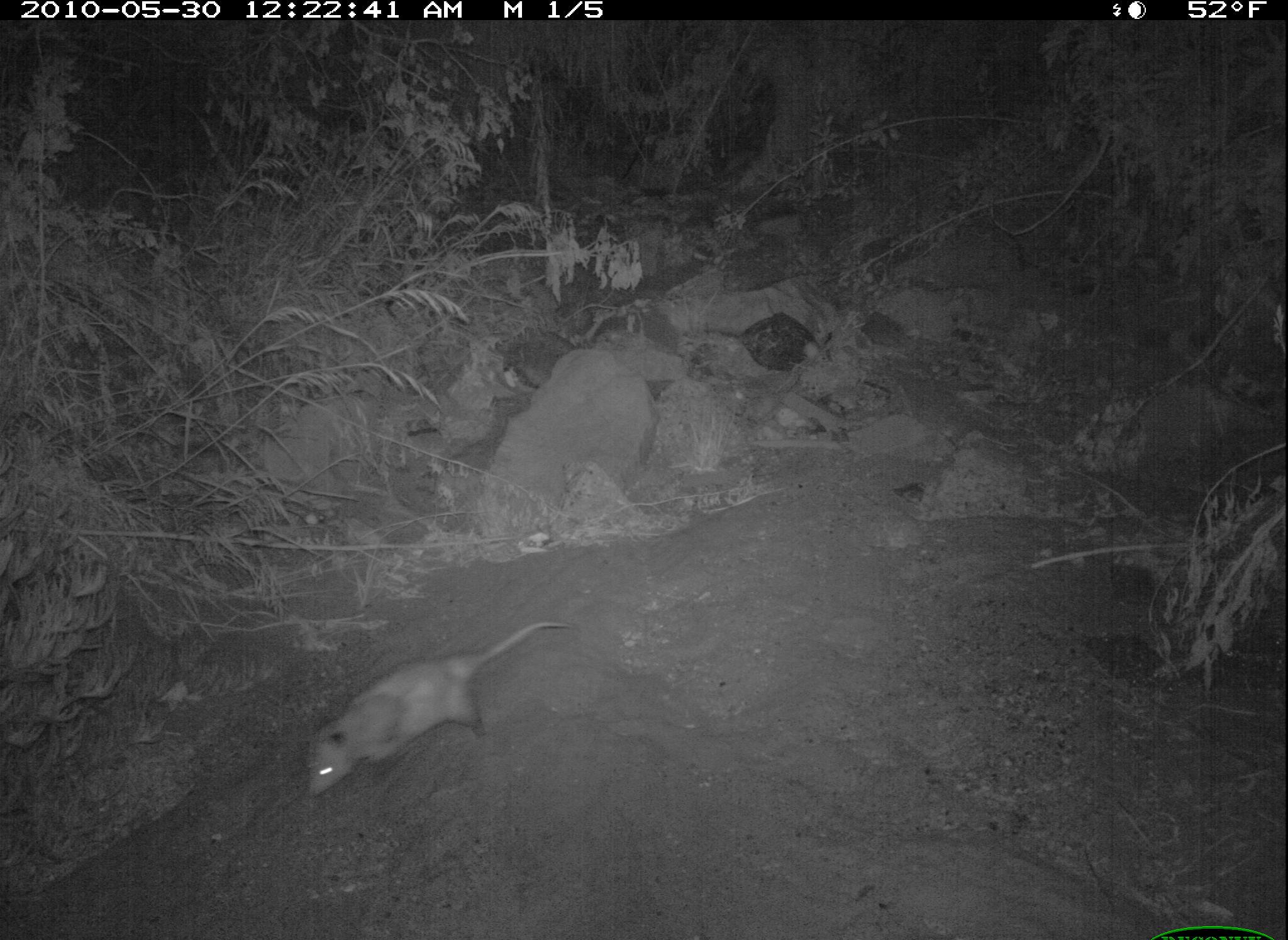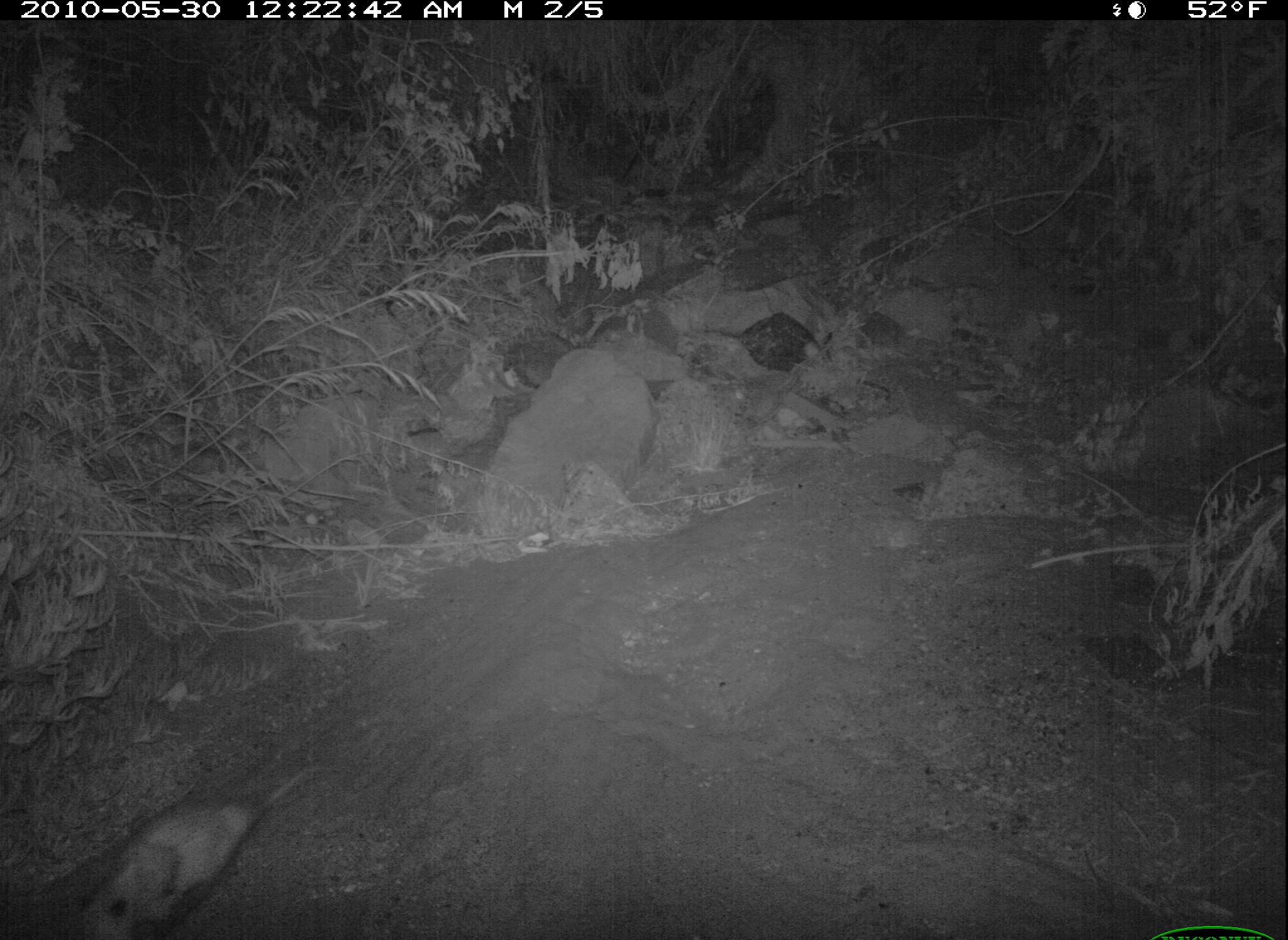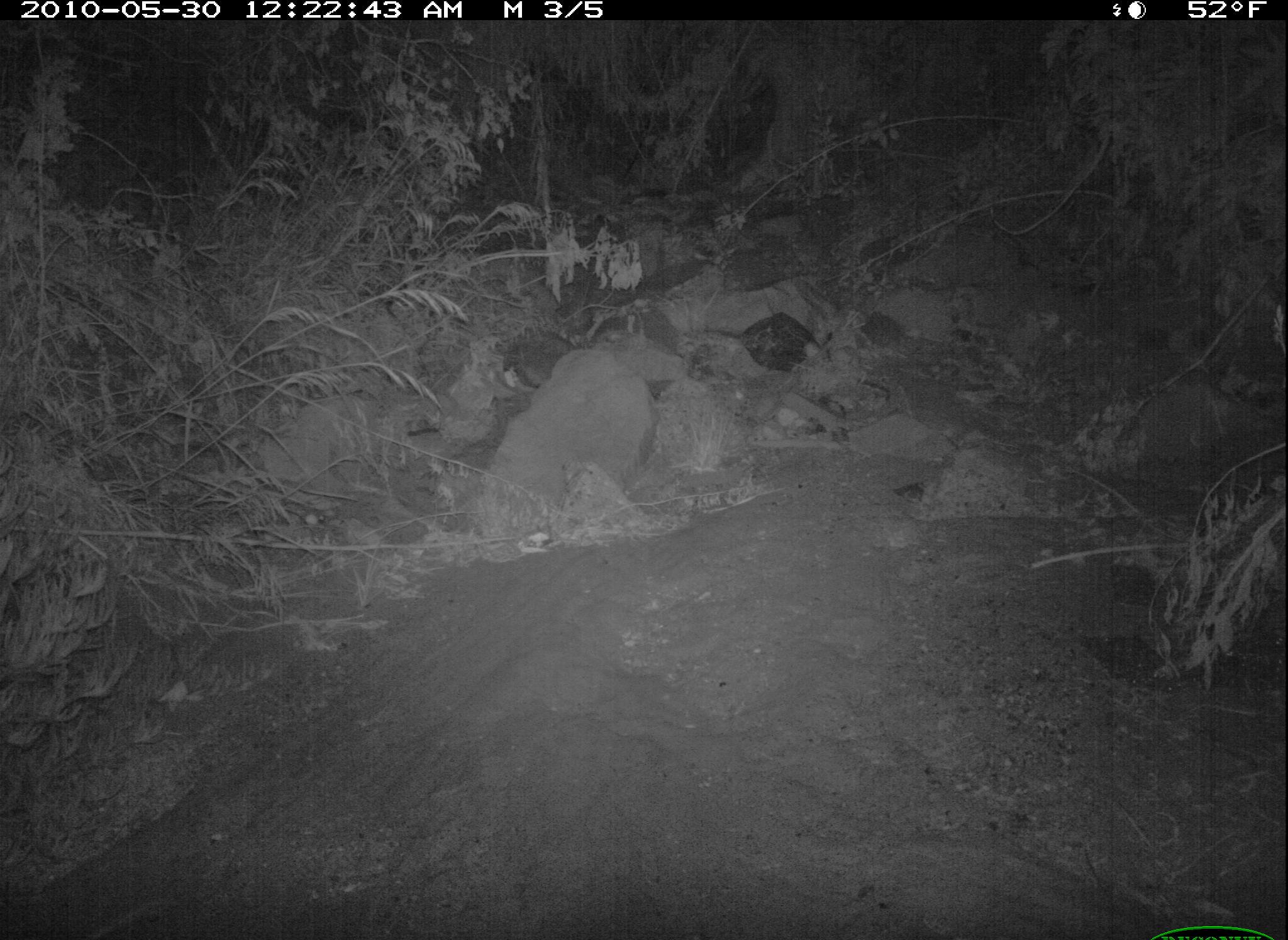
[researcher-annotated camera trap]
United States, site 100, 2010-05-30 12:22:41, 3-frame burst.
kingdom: Animalia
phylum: Chordata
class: Mammalia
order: Didelphimorphia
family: Didelphidae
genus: Didelphis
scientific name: Didelphis virginiana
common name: virginia opossum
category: opossum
Opossum (virginia opossum) (Didelphis virginiana).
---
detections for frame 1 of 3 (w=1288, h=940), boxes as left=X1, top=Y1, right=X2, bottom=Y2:
opossum: left=290, top=612, right=576, bottom=807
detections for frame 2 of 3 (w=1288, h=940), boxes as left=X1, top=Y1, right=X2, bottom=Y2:
opossum: left=50, top=760, right=301, bottom=936